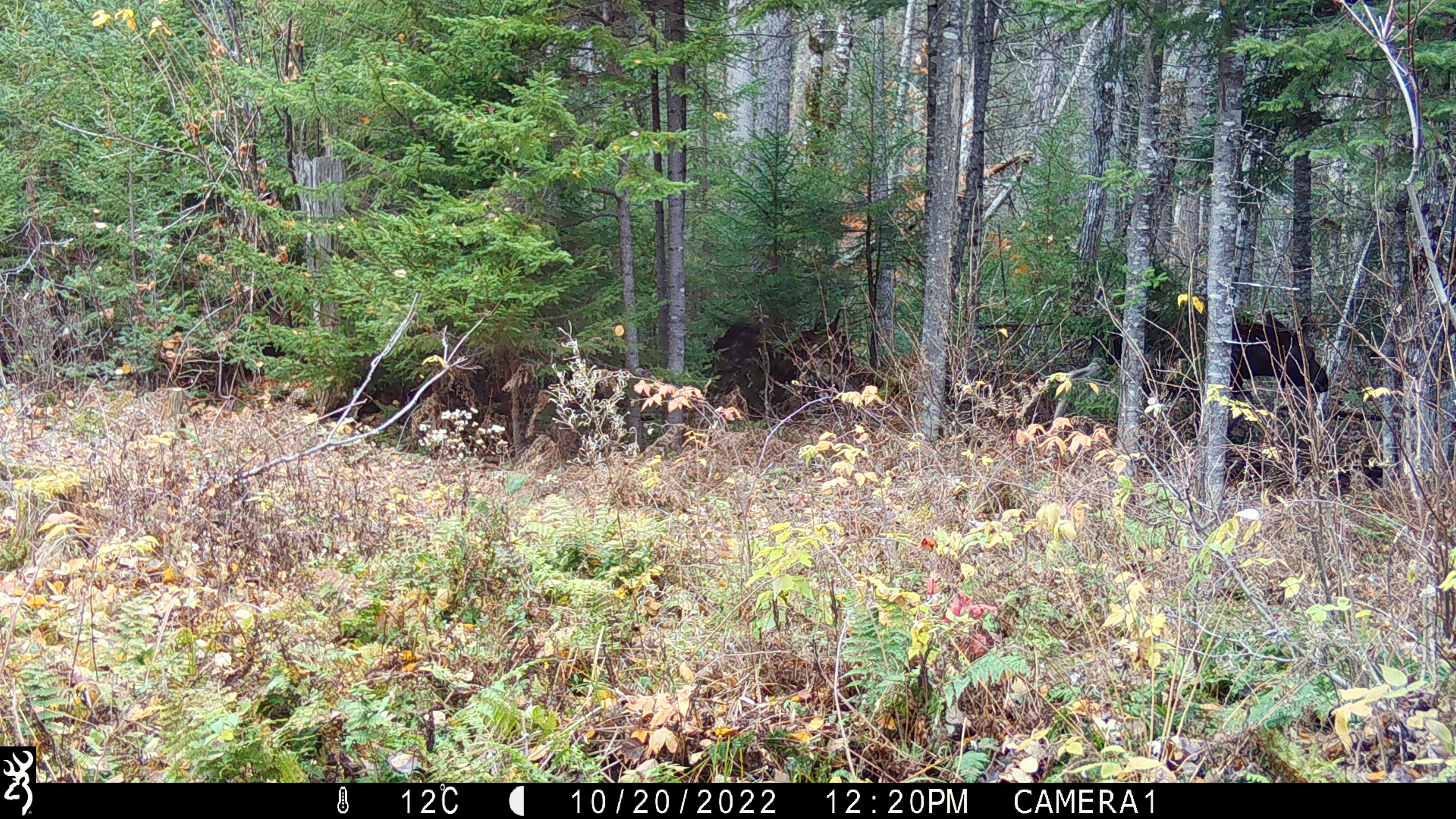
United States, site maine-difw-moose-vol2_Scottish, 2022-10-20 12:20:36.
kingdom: Animalia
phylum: Chordata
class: Mammalia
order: Artiodactyla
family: Cervidae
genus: Alces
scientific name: Alces alces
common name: moose